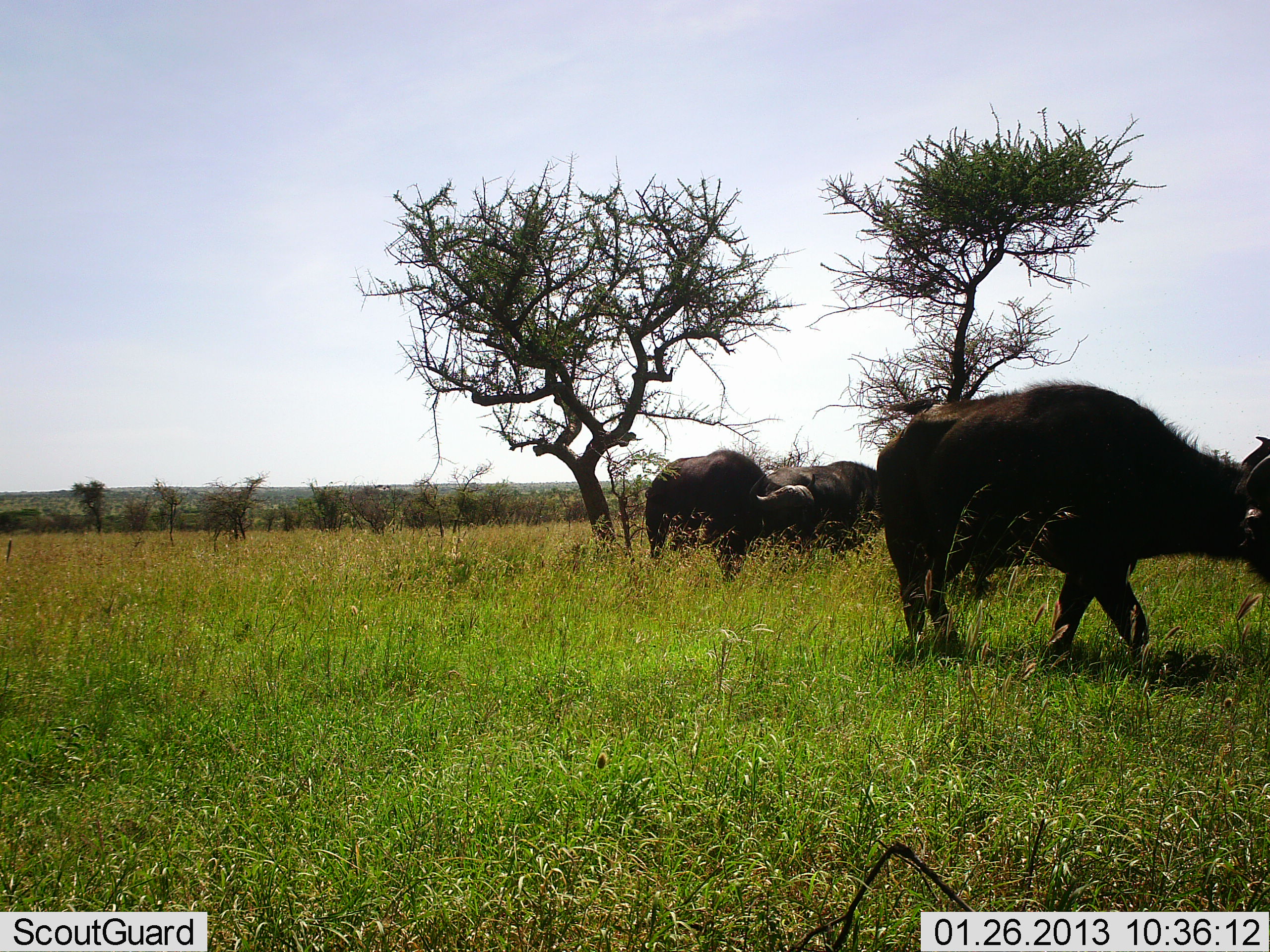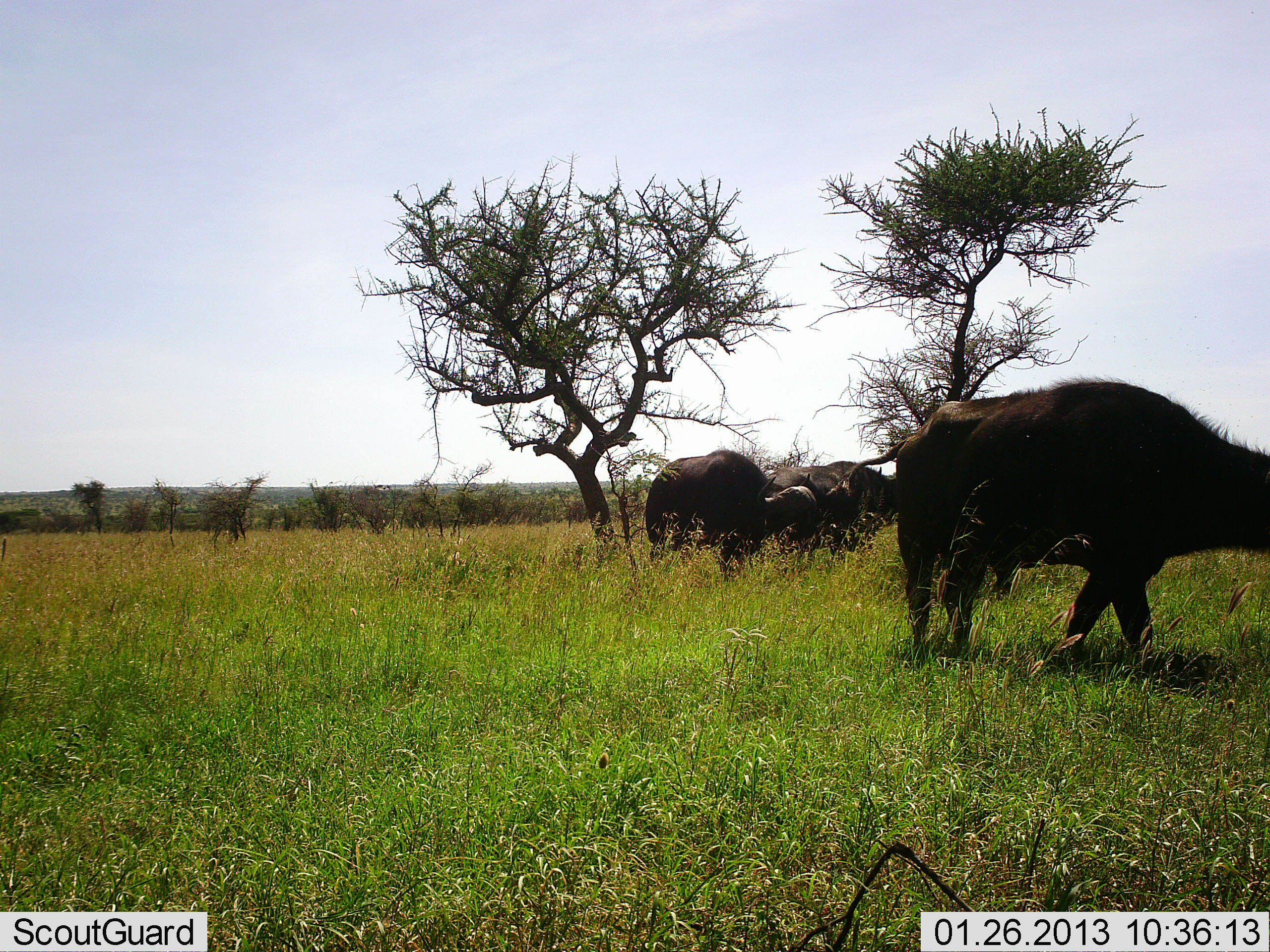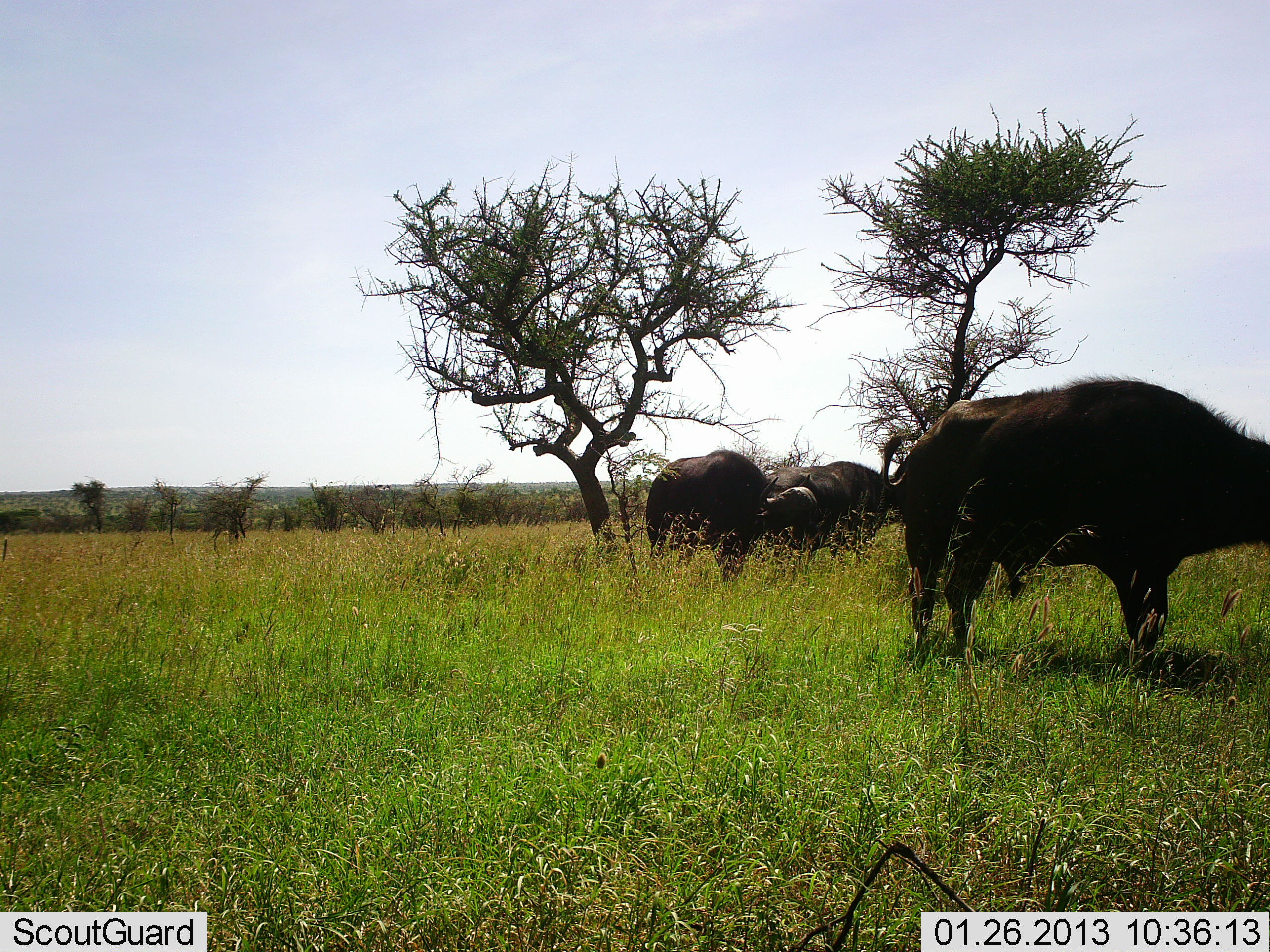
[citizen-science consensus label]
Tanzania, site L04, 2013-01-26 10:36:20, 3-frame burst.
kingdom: Animalia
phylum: Chordata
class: Mammalia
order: Artiodactyla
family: Bovidae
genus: Syncerus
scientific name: Syncerus caffer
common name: cape buffalo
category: buffalo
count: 3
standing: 56%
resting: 0%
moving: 63%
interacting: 0%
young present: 11%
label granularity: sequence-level